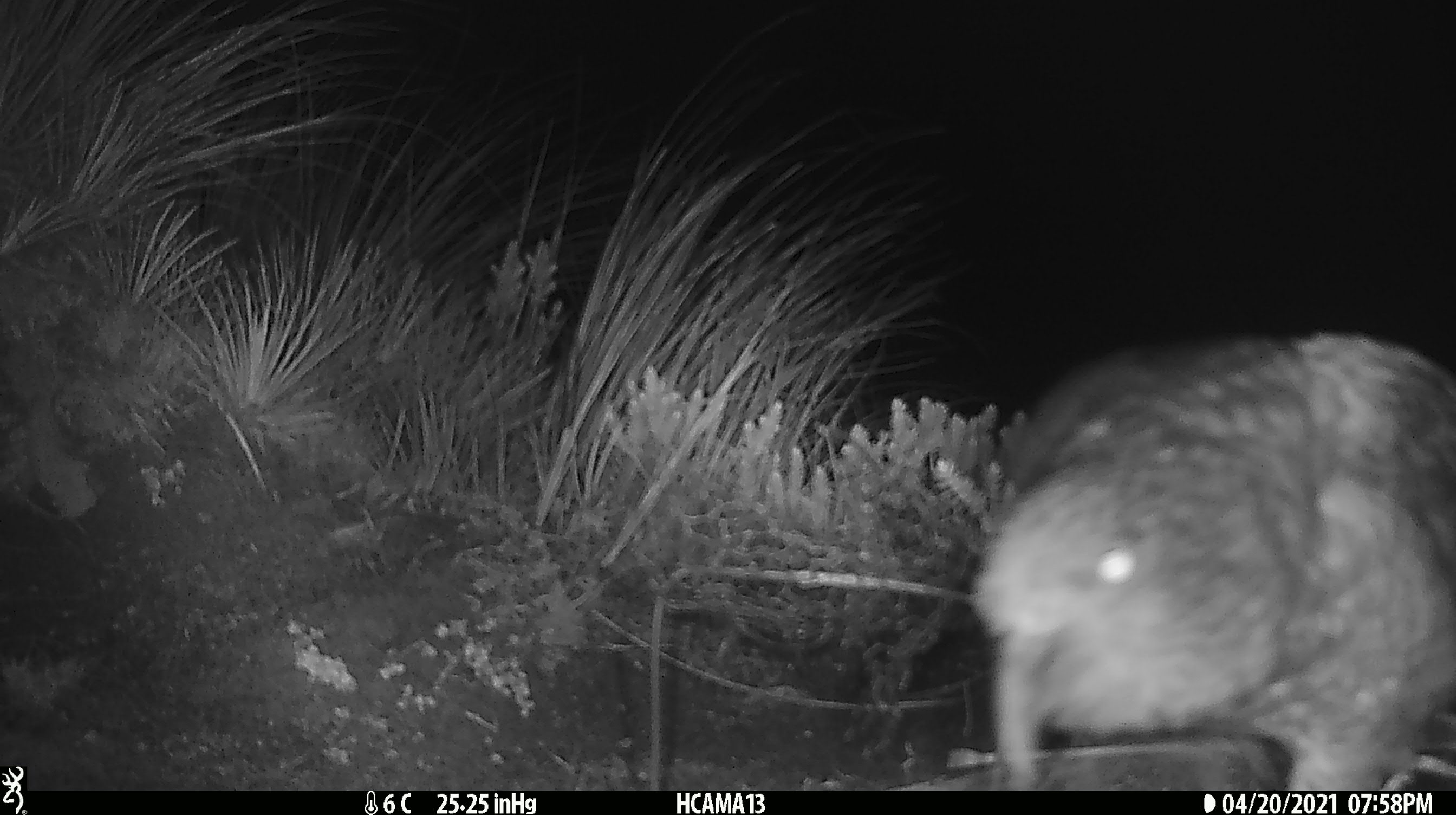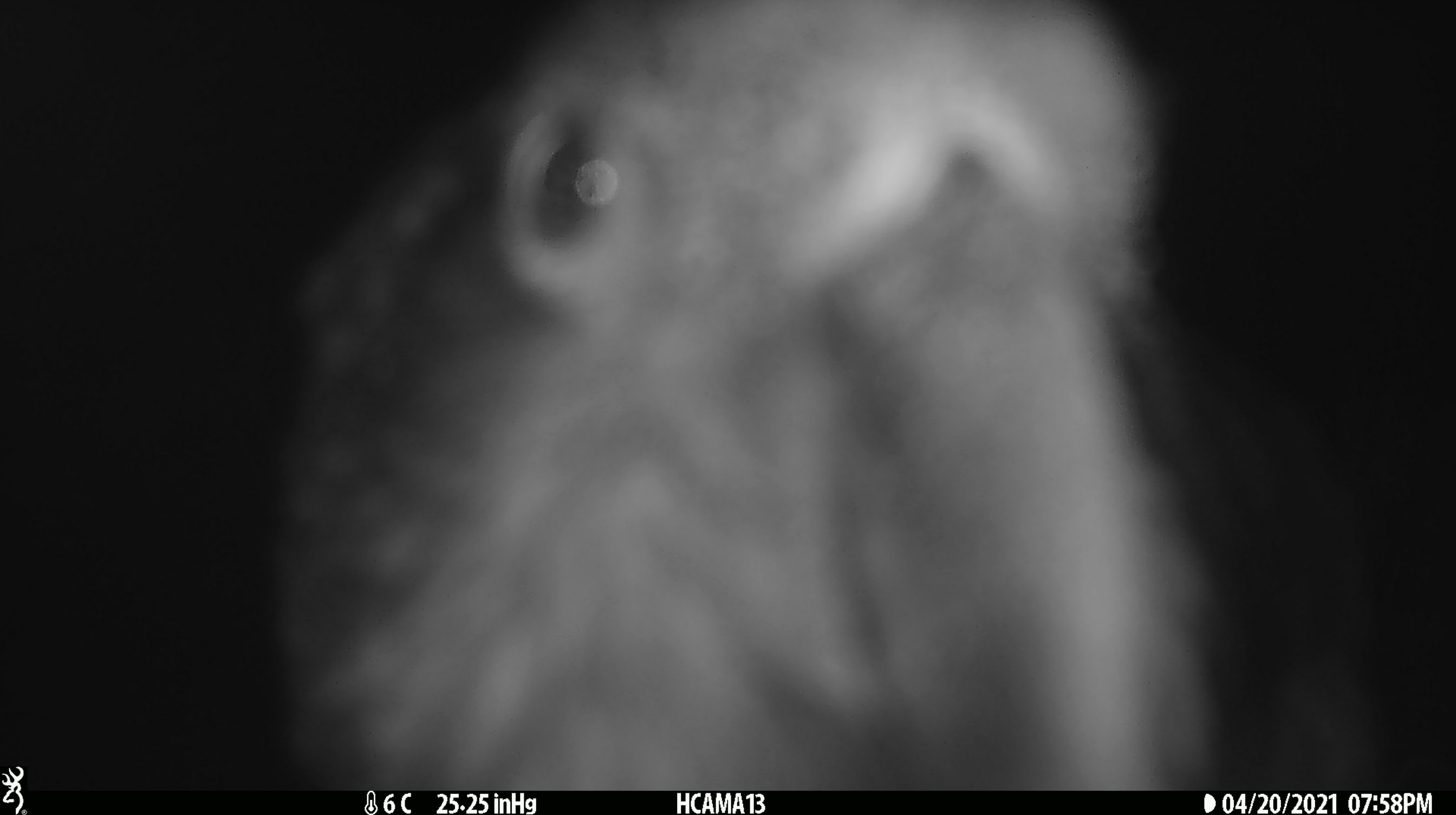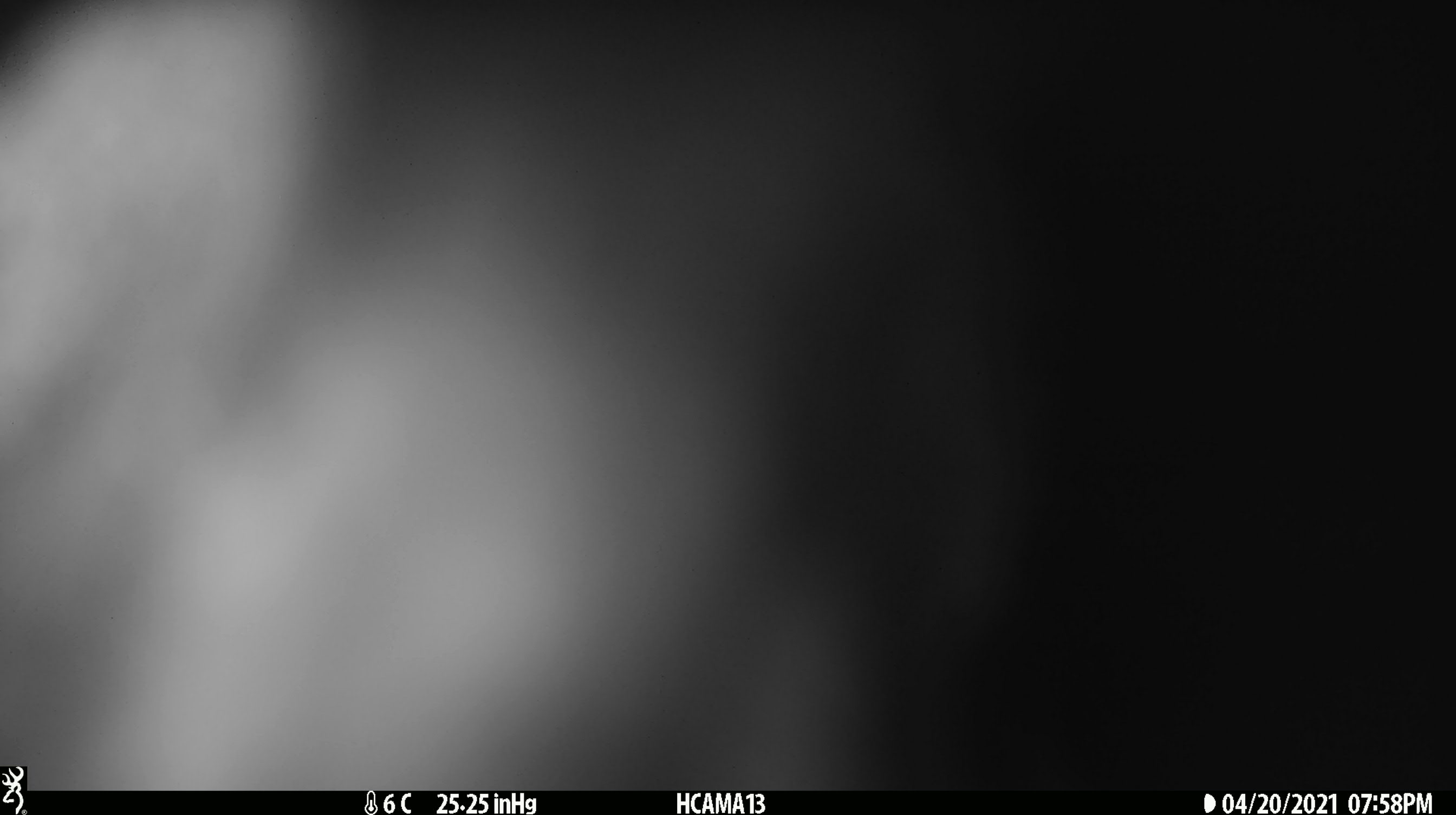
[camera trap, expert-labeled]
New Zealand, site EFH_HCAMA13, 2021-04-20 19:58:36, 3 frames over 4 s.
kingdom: Animalia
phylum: Chordata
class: Aves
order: Psittaciformes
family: Strigopidae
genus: Nestor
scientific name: Nestor notabilis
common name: kea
Kea (Nestor notabilis).